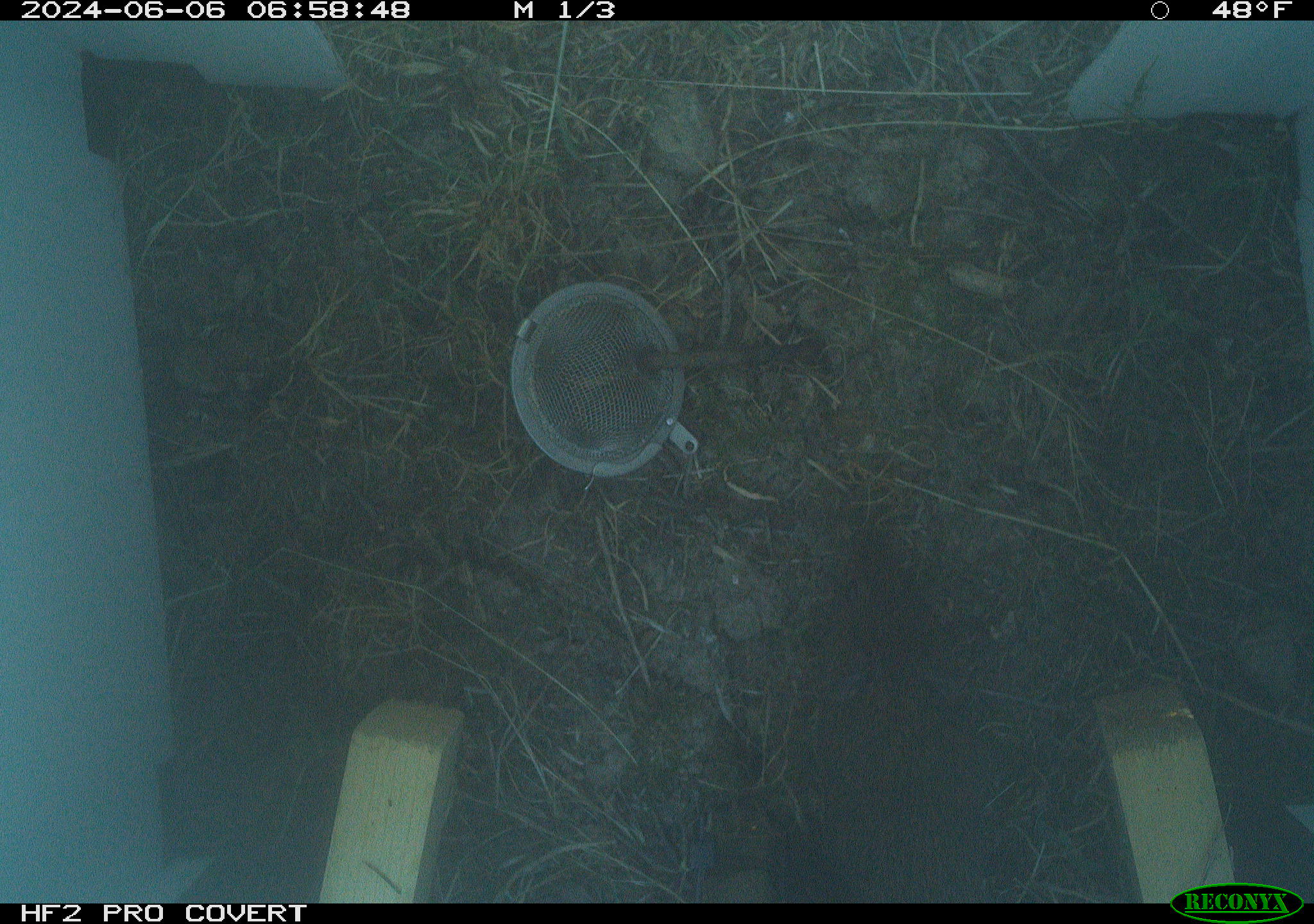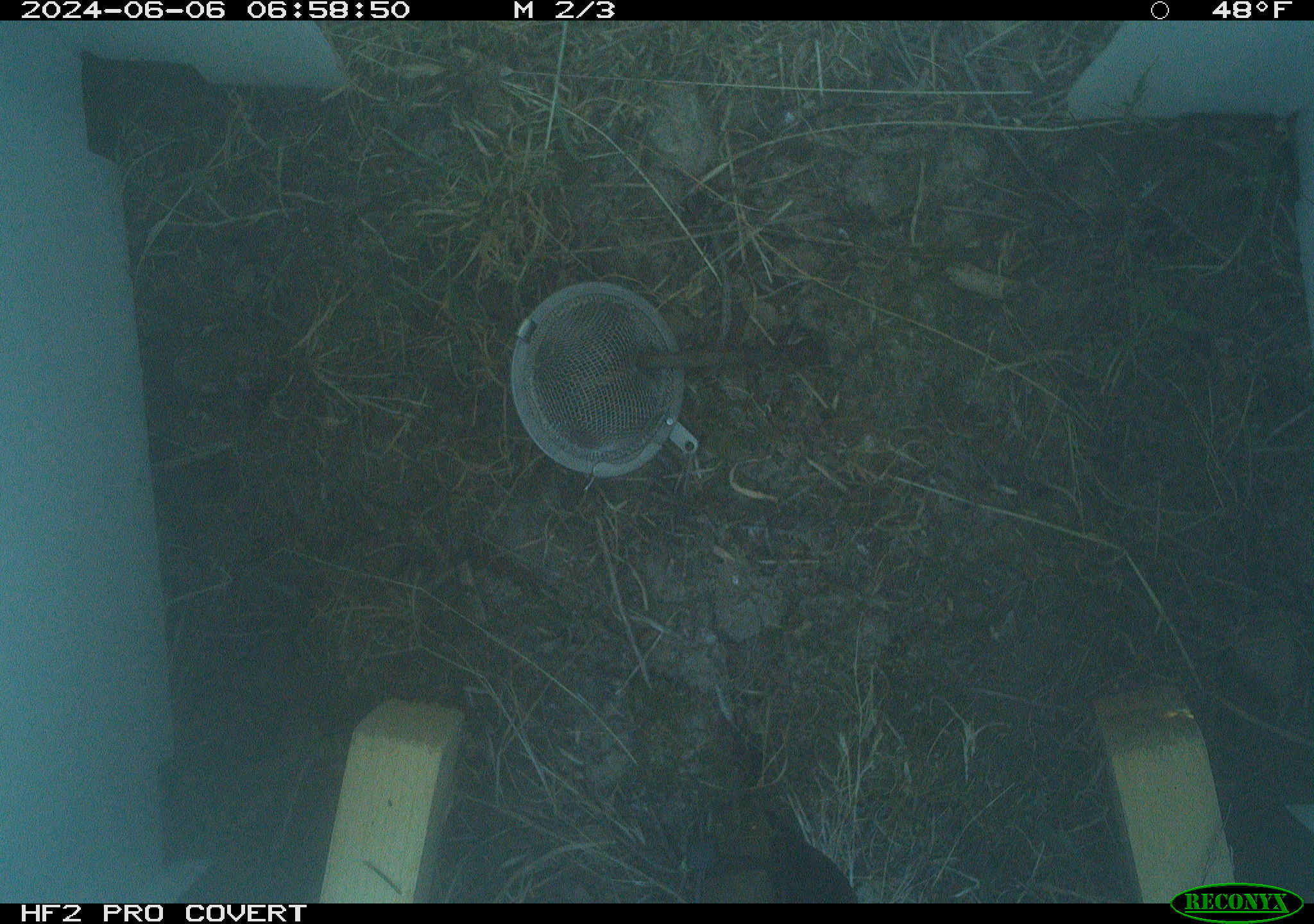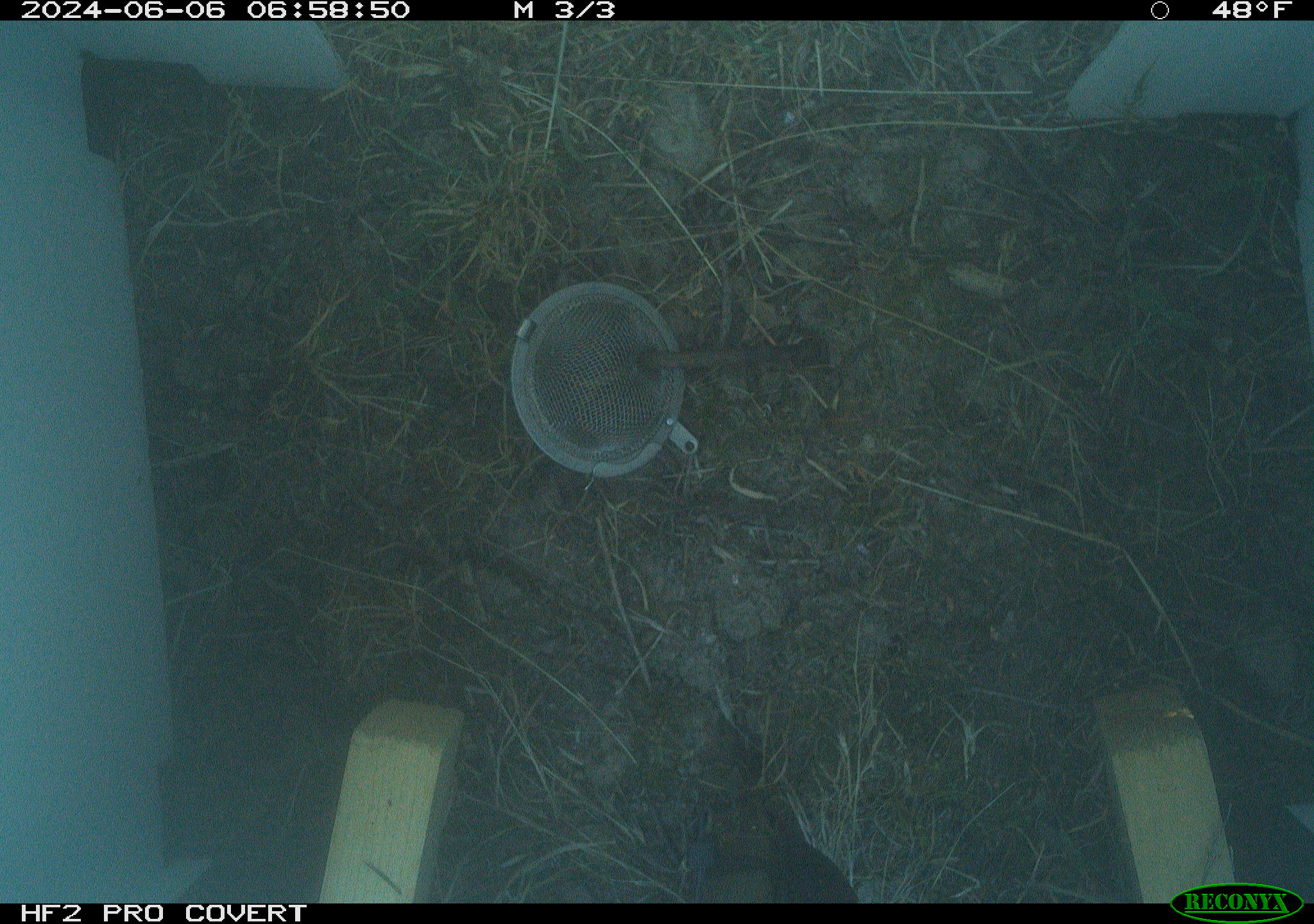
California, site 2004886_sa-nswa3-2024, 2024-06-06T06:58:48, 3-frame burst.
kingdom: Animalia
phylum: Chordata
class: Mammalia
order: Rodentia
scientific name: Rodentia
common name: rodent